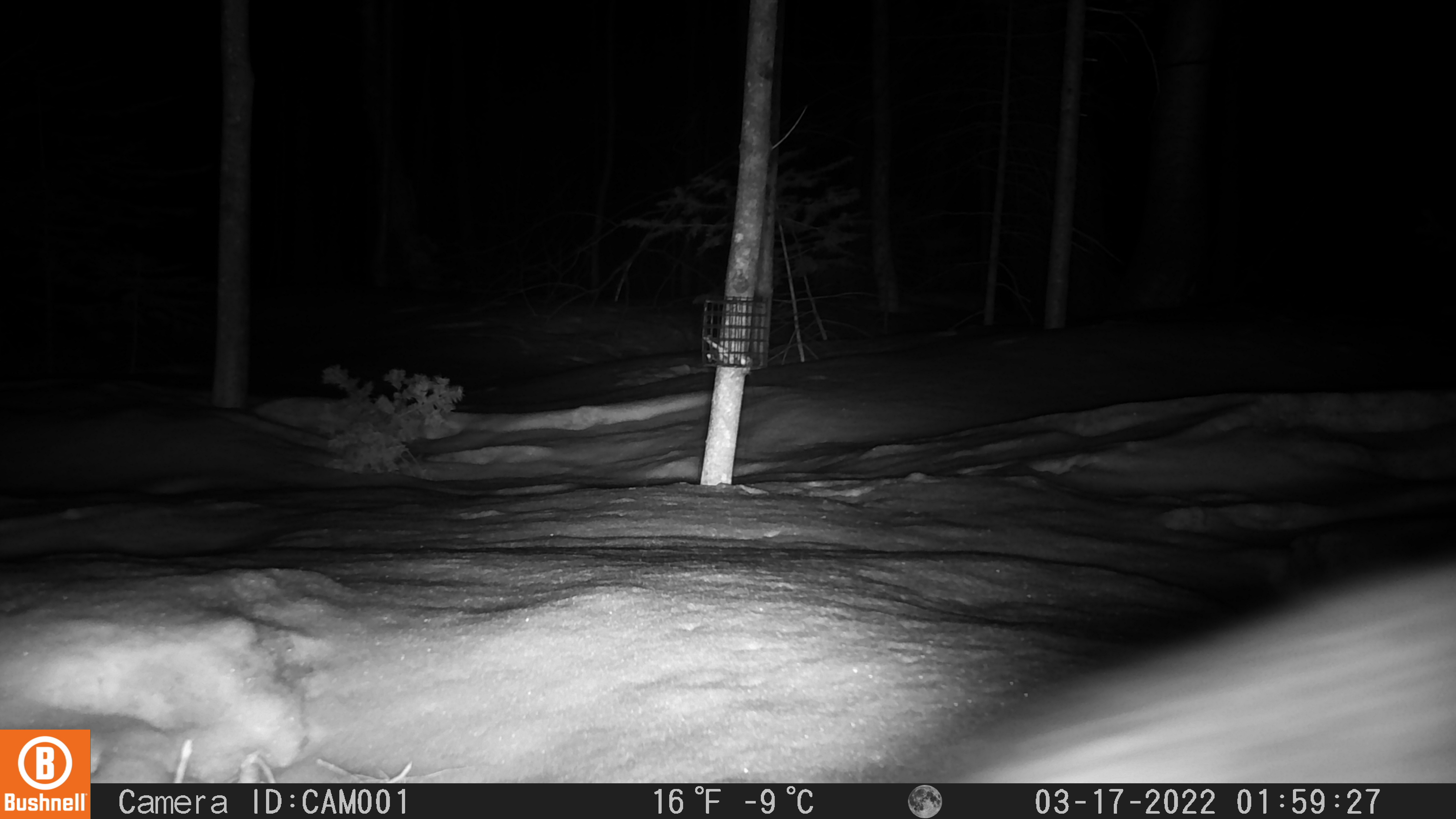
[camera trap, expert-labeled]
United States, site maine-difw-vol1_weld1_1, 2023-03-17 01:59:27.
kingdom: Animalia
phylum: Chordata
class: Mammalia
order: Carnivora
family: Mustelidae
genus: Pekania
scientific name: Pekania pennanti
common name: fisher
Fisher (Pekania pennanti).